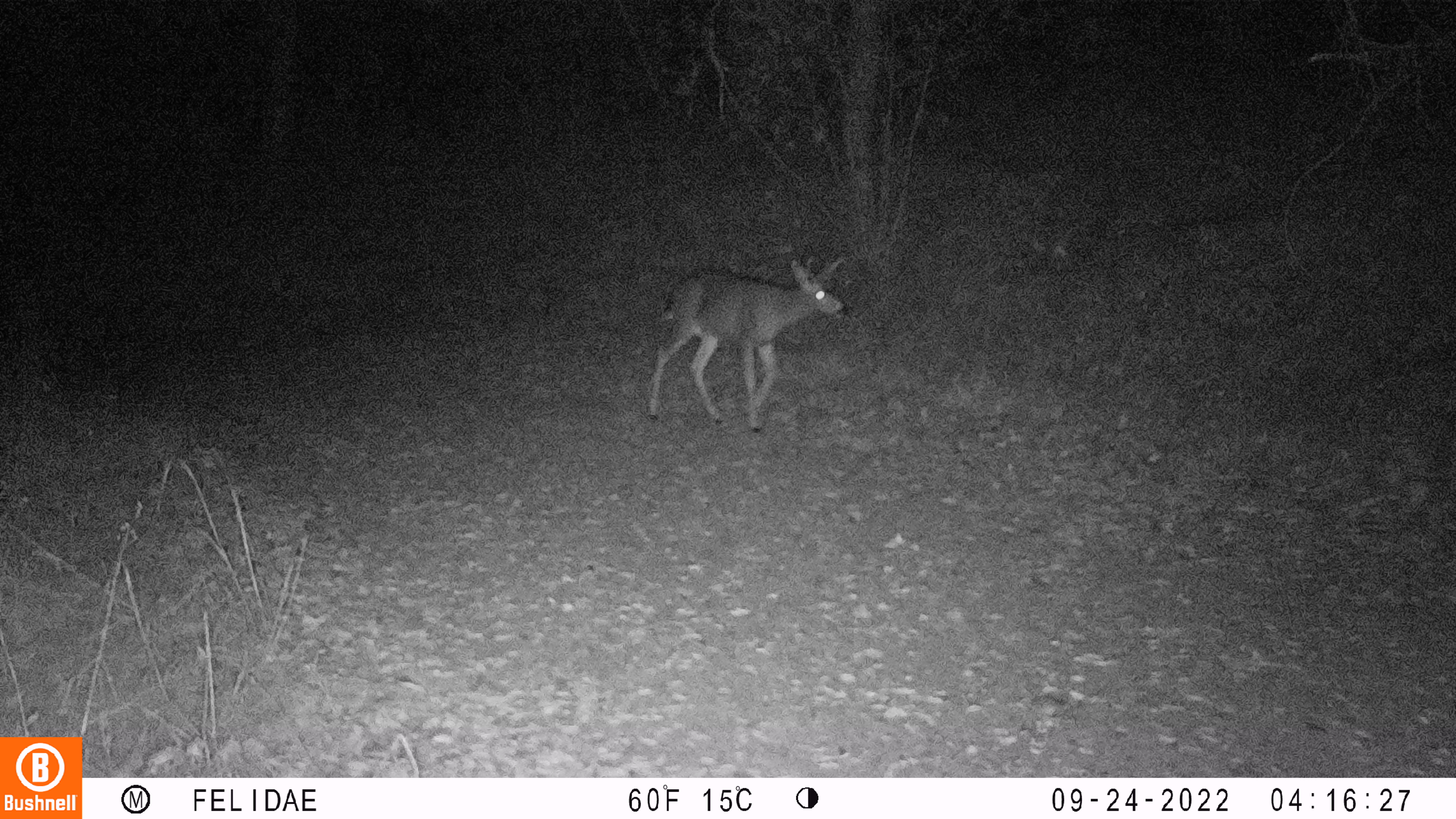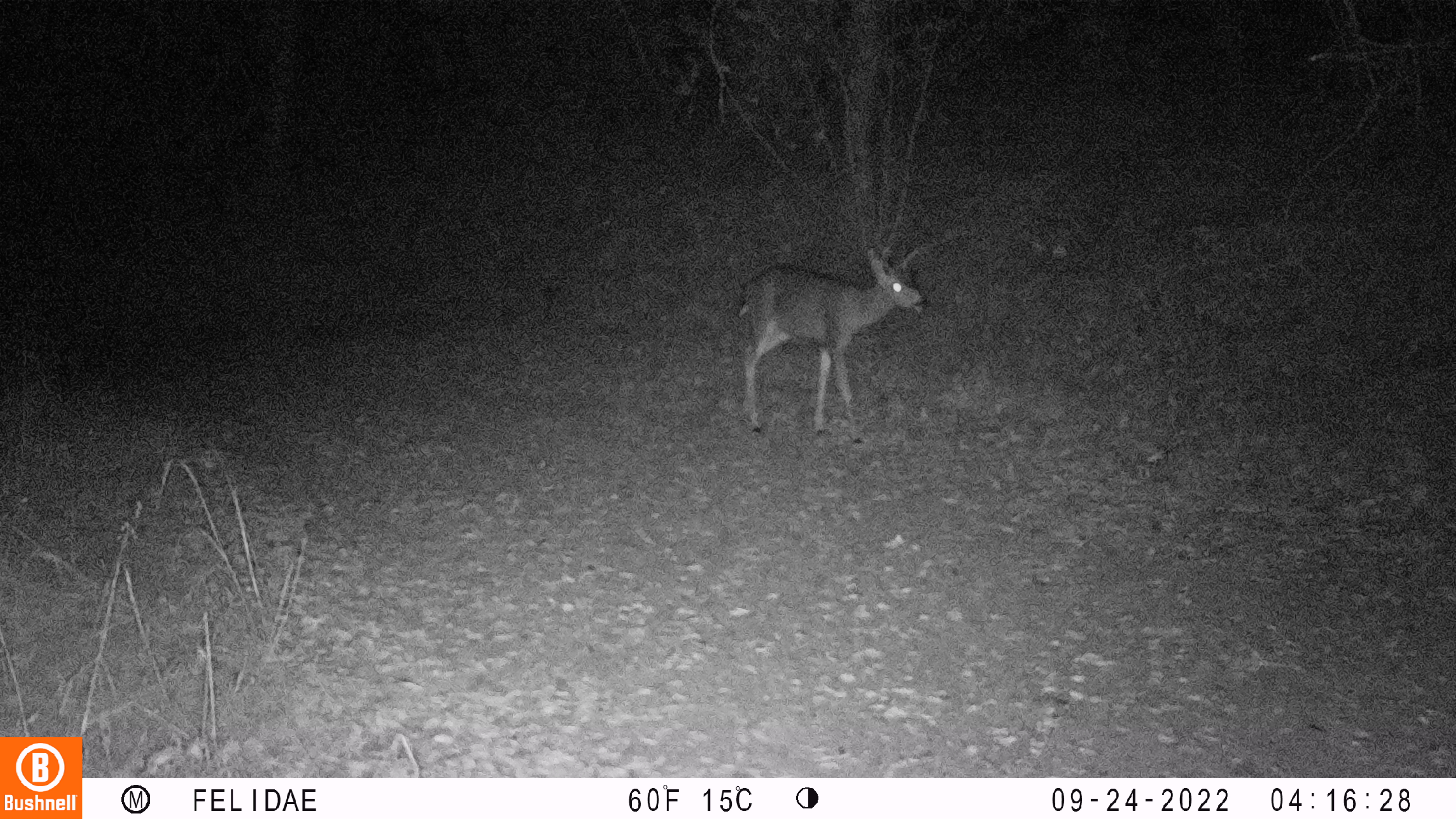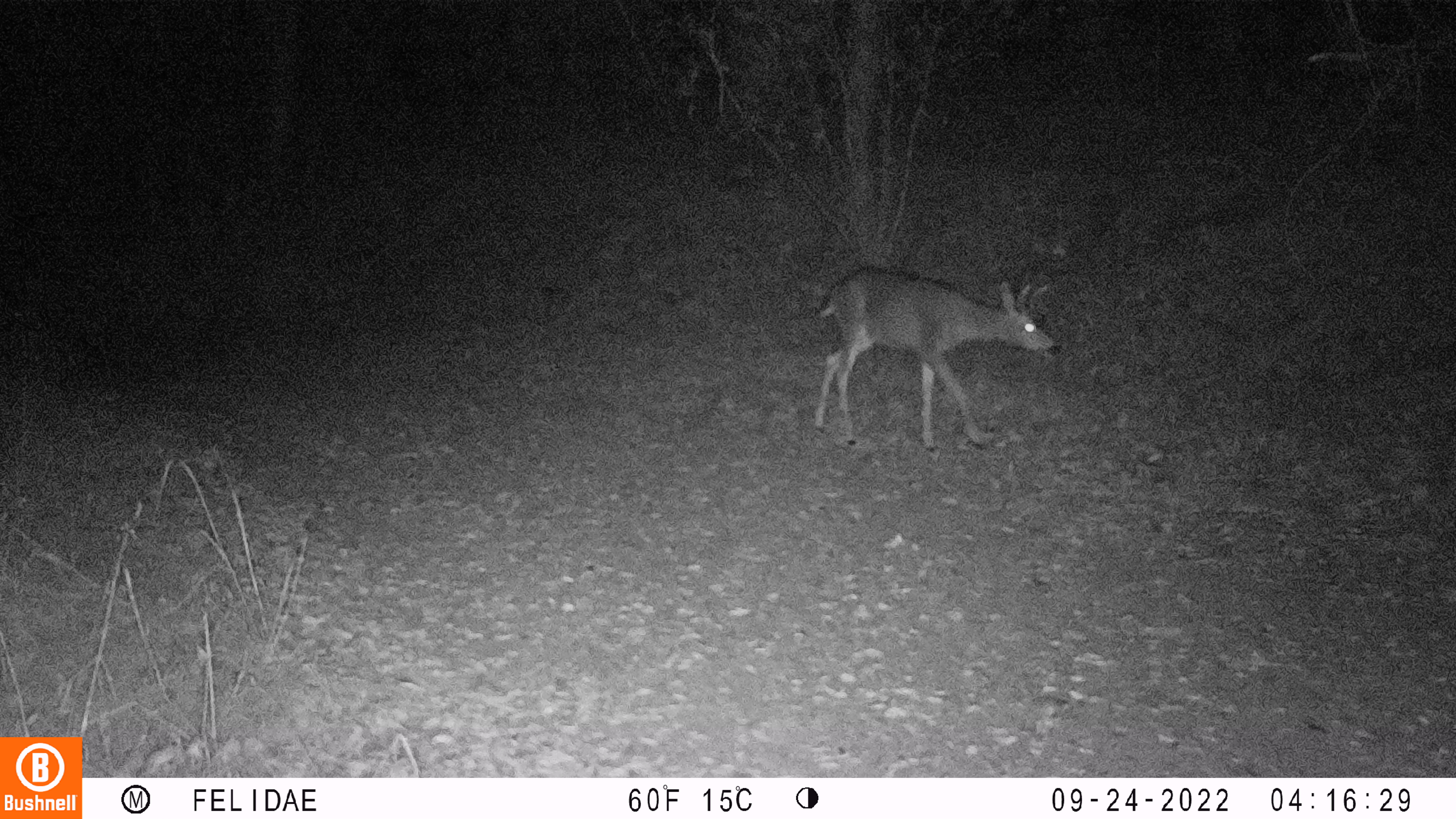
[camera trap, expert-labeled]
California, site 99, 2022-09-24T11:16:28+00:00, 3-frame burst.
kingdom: Animalia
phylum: Chordata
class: Mammalia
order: Artiodactyla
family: Cervidae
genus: Odocoileus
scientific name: Odocoileus hemionus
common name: mule deer